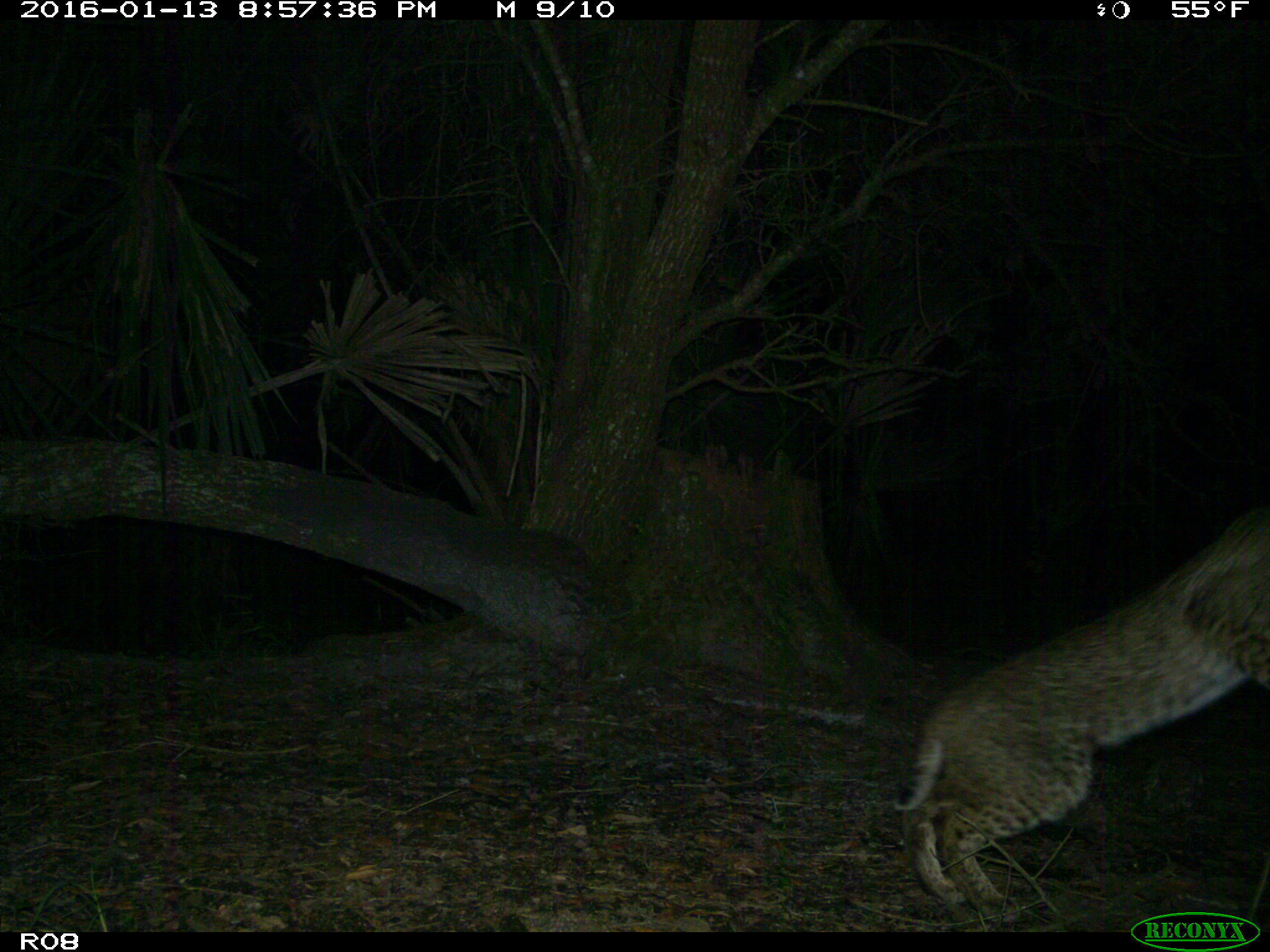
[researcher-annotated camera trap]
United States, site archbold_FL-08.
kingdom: Animalia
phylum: Chordata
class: Mammalia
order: Carnivora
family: Felidae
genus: Lynx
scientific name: Lynx rufus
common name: bobcat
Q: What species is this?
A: Lynx rufus (bobcat).